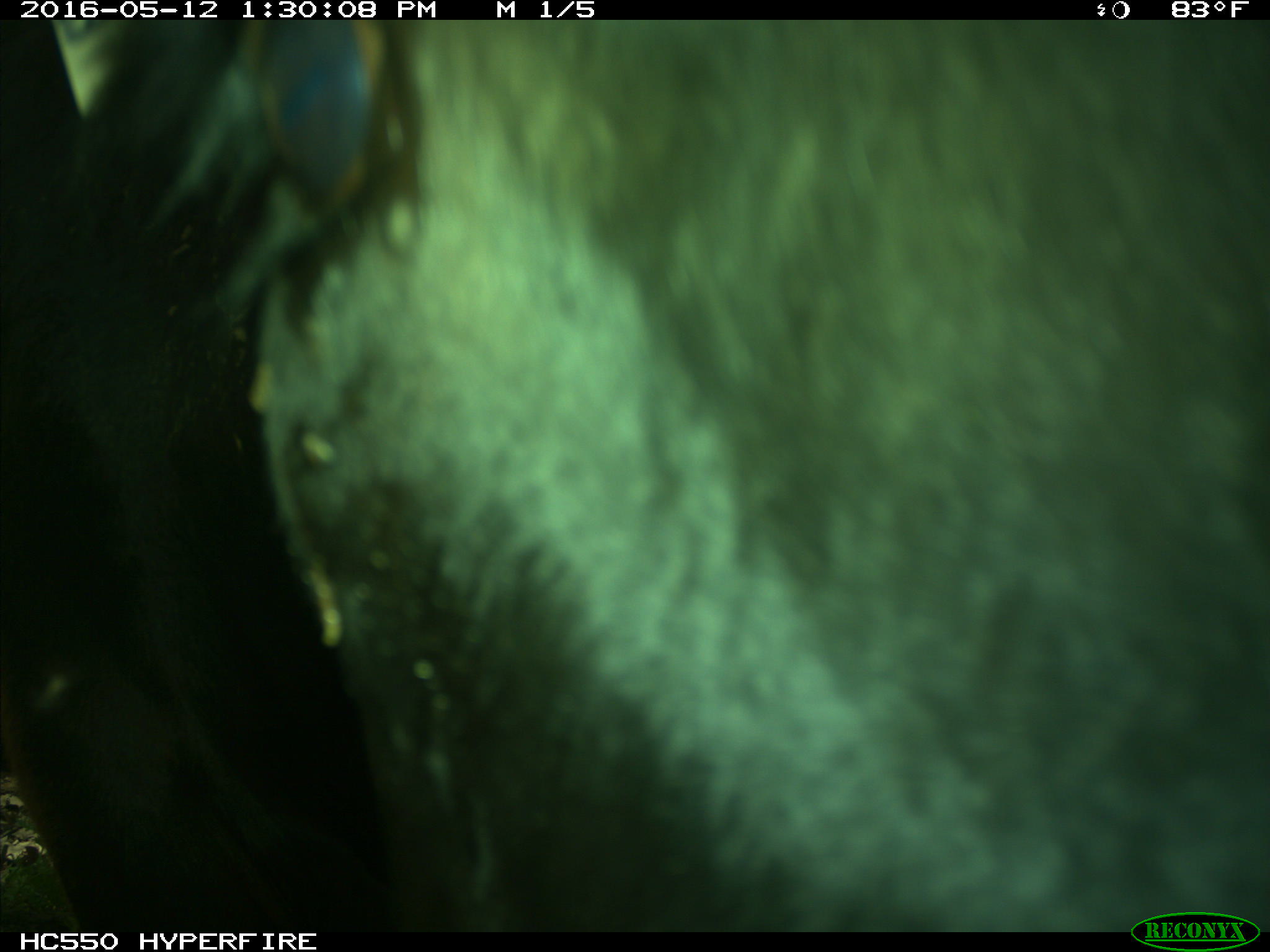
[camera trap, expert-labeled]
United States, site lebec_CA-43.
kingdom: Animalia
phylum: Chordata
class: Mammalia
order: Artiodactyla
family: Bovidae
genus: Bos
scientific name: Bos taurus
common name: domestic cow